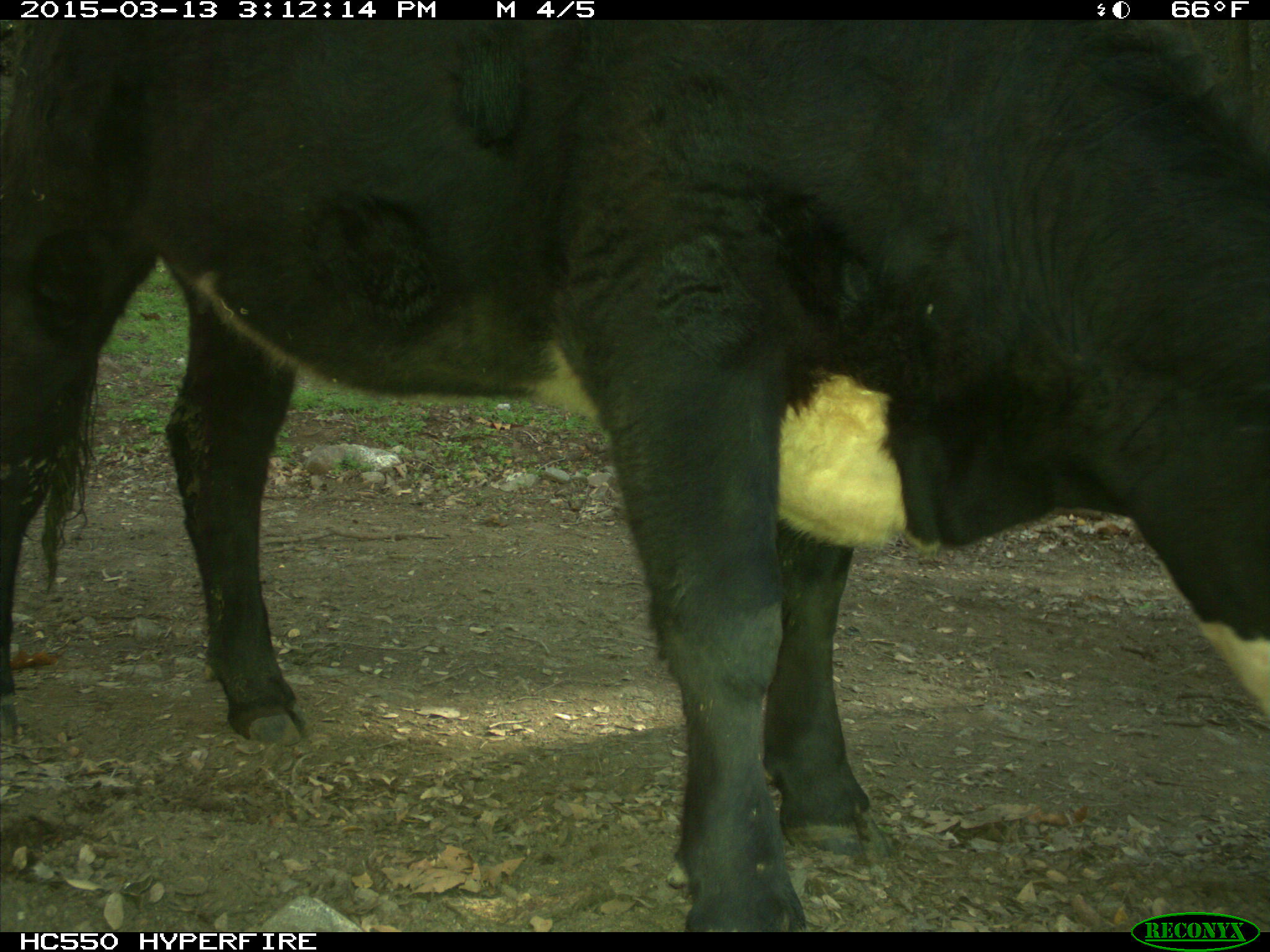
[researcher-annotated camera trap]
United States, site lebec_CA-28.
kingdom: Animalia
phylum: Chordata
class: Mammalia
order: Artiodactyla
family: Bovidae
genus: Bos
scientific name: Bos taurus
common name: domestic cow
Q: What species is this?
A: Bos taurus (domestic cow).